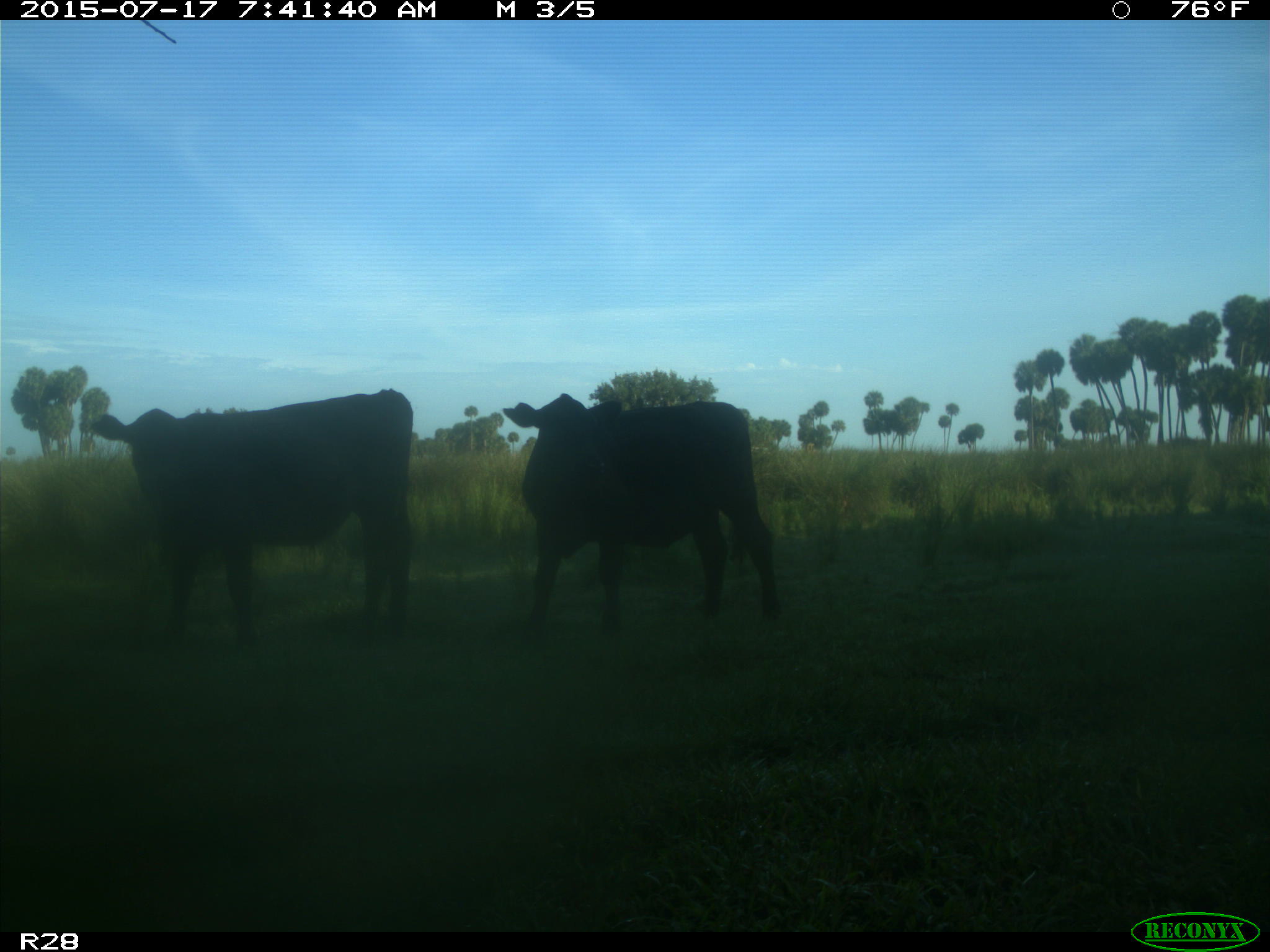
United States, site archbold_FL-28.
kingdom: Animalia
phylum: Chordata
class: Mammalia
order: Artiodactyla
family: Bovidae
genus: Bos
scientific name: Bos taurus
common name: domestic cow